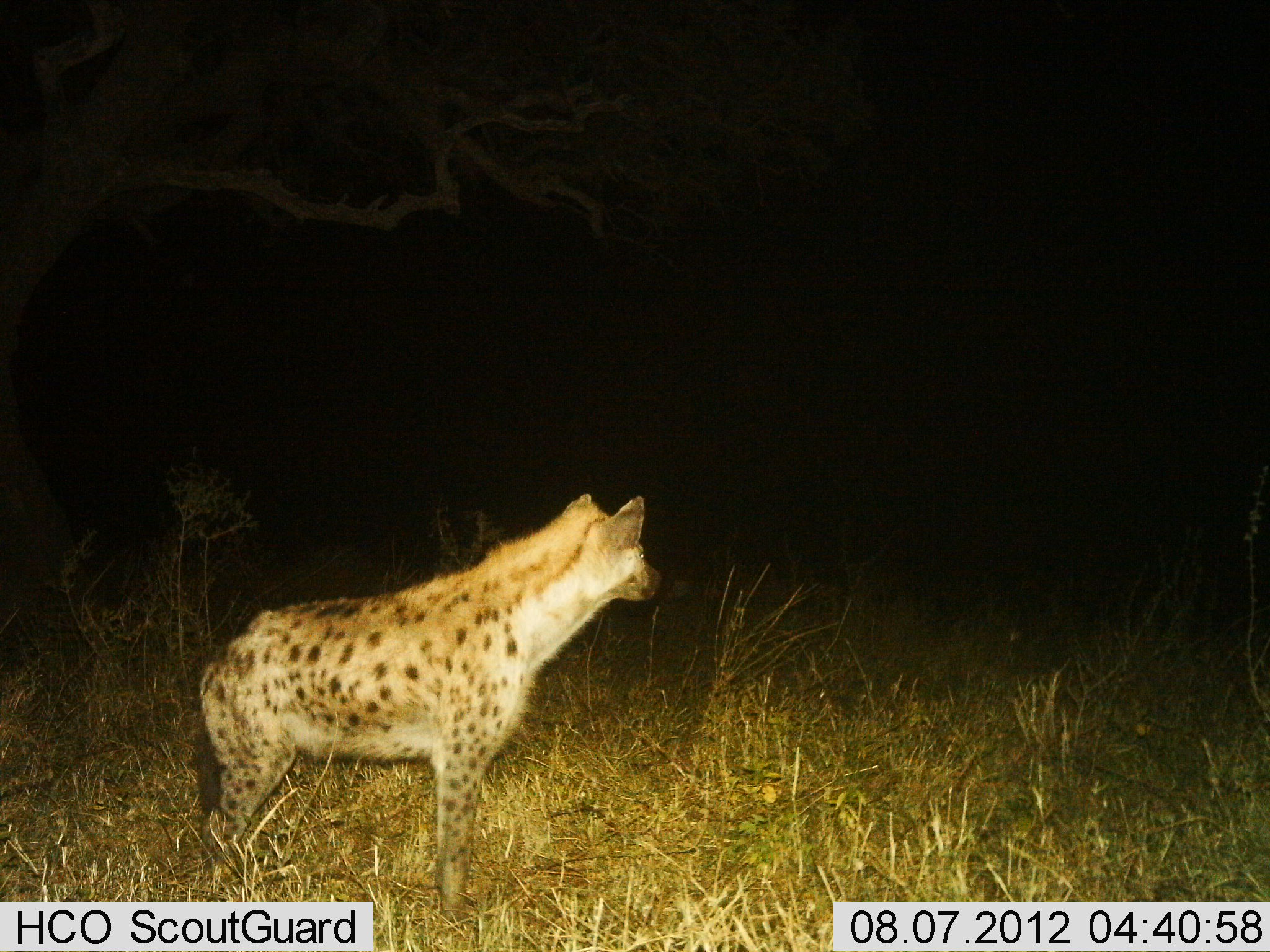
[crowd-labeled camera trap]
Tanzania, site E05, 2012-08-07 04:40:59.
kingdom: Animalia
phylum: Chordata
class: Mammalia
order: Carnivora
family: Hyaenidae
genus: Crocuta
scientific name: Crocuta crocuta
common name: spotted hyena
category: hyenaspotted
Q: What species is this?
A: Hyenaspotted (spotted hyena) (Crocuta crocuta).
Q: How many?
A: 1.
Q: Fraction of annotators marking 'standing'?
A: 100%.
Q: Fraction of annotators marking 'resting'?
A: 0%.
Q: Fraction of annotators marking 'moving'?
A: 0%.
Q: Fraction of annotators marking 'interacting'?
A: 0%.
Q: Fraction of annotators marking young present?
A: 0%.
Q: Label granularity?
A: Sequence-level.